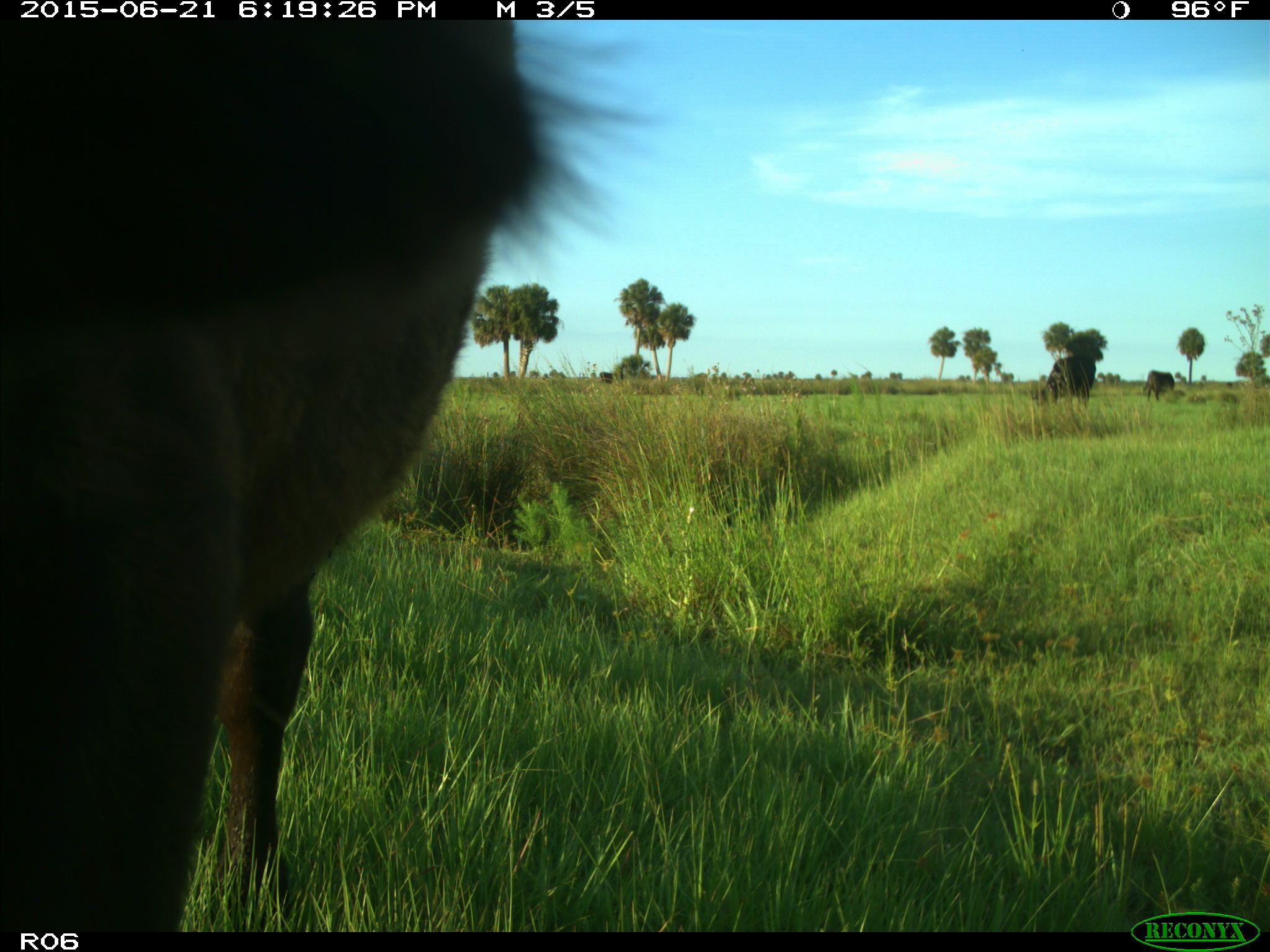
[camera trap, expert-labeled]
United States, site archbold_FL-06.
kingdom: Animalia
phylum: Chordata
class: Mammalia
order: Artiodactyla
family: Bovidae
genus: Bos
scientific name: Bos taurus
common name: domestic cow